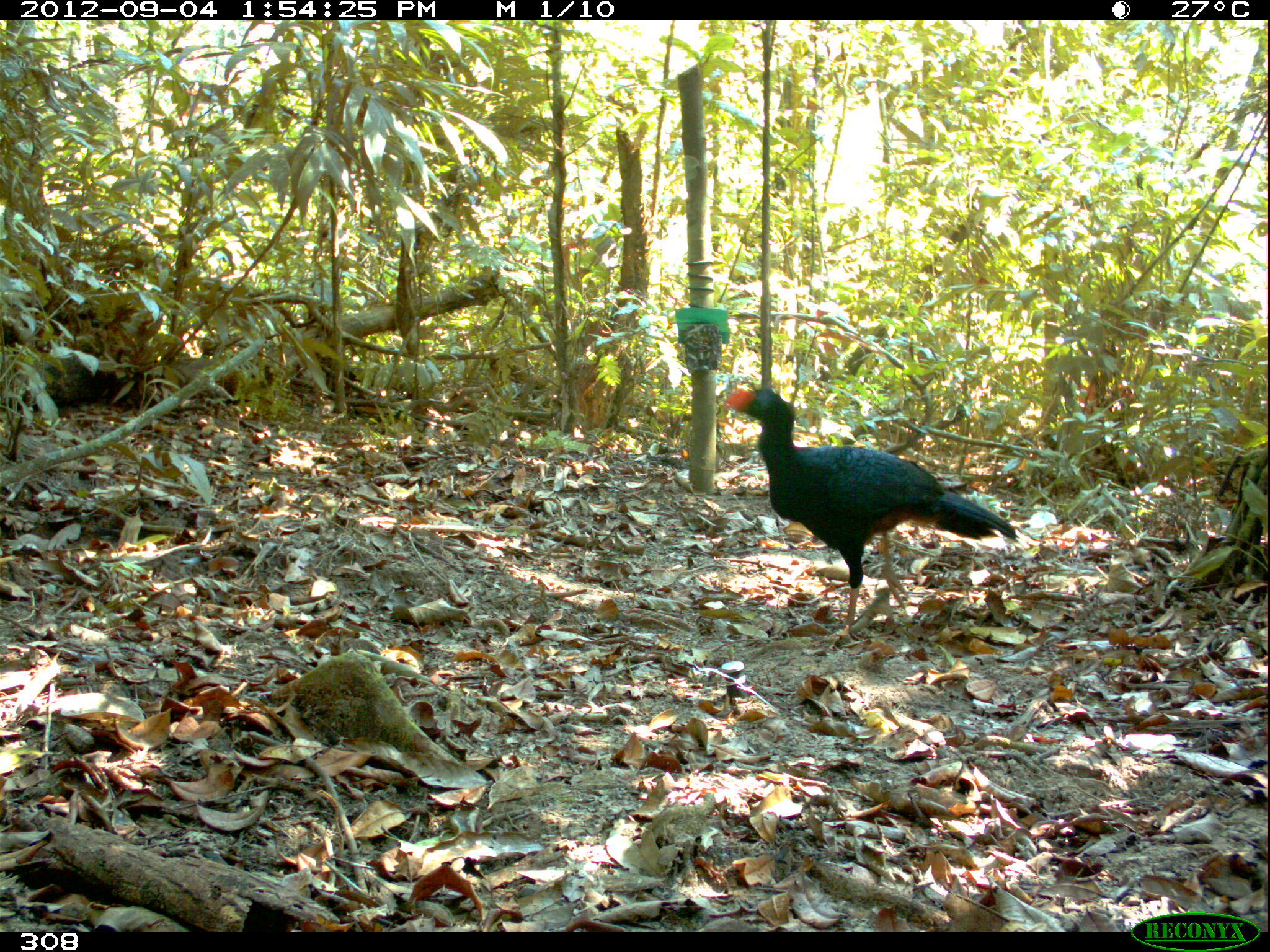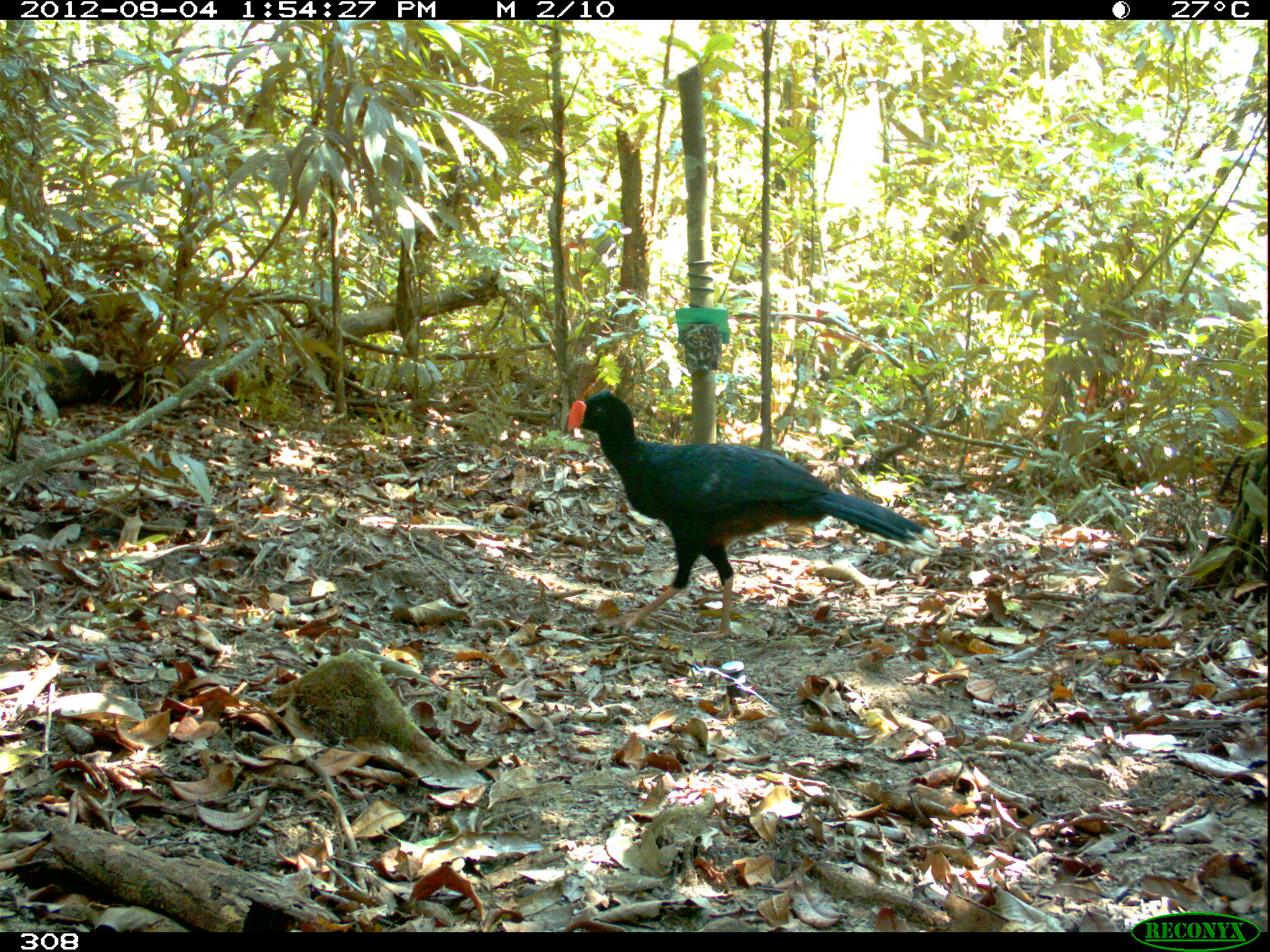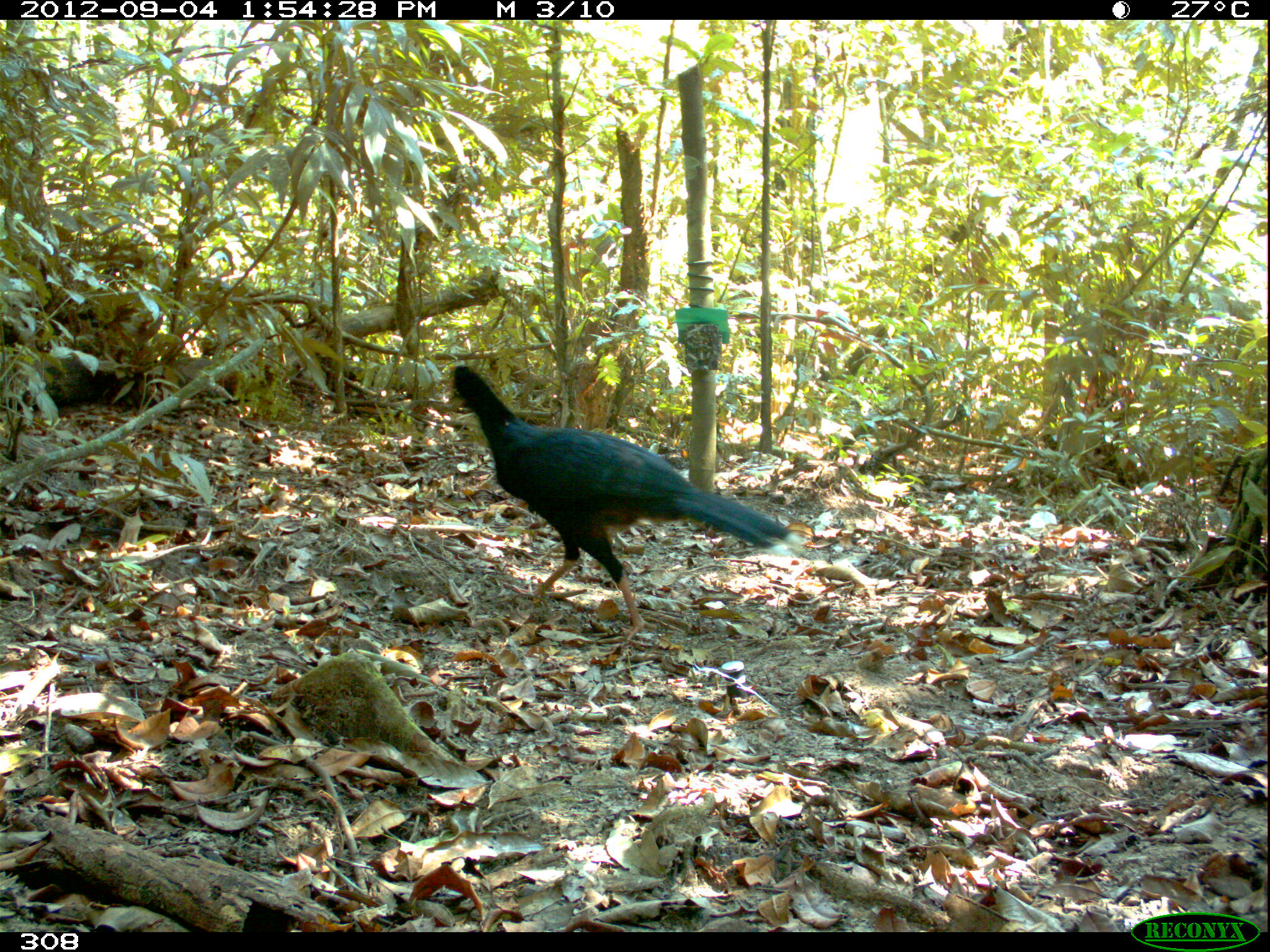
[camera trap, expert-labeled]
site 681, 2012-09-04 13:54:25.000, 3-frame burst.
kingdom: Animalia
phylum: Chordata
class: Aves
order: Galliformes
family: Cracidae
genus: Mitu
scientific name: Mitu tuberosum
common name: razor-billed curassow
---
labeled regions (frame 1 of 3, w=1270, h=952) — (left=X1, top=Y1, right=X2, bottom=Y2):
mitu tuberosum: (left=722, top=385, right=1019, bottom=626)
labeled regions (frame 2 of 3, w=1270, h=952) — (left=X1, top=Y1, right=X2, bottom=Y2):
mitu tuberosum: (left=565, top=389, right=939, bottom=640)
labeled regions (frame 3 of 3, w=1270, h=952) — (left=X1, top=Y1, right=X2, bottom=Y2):
mitu tuberosum: (left=447, top=362, right=805, bottom=643)